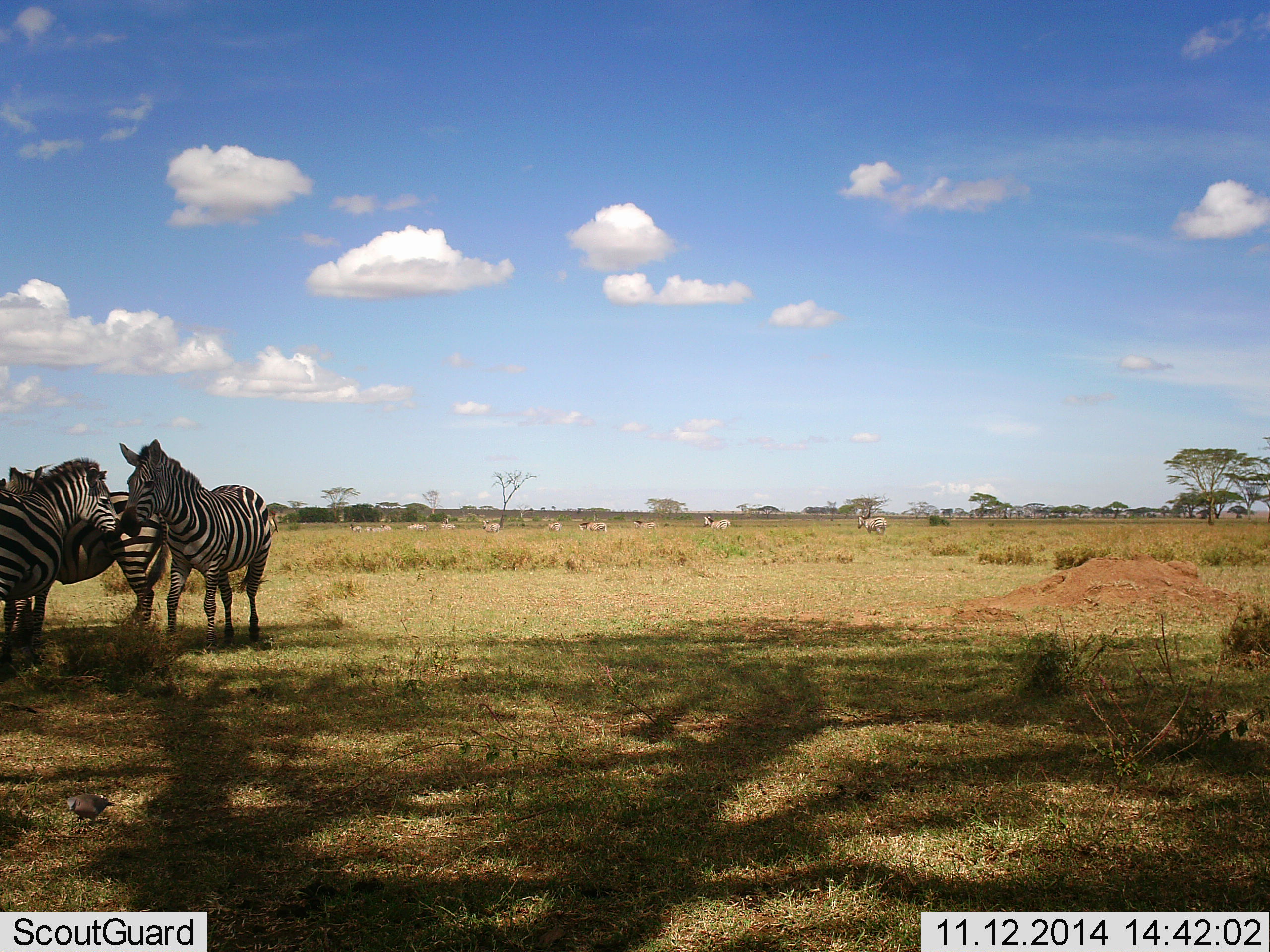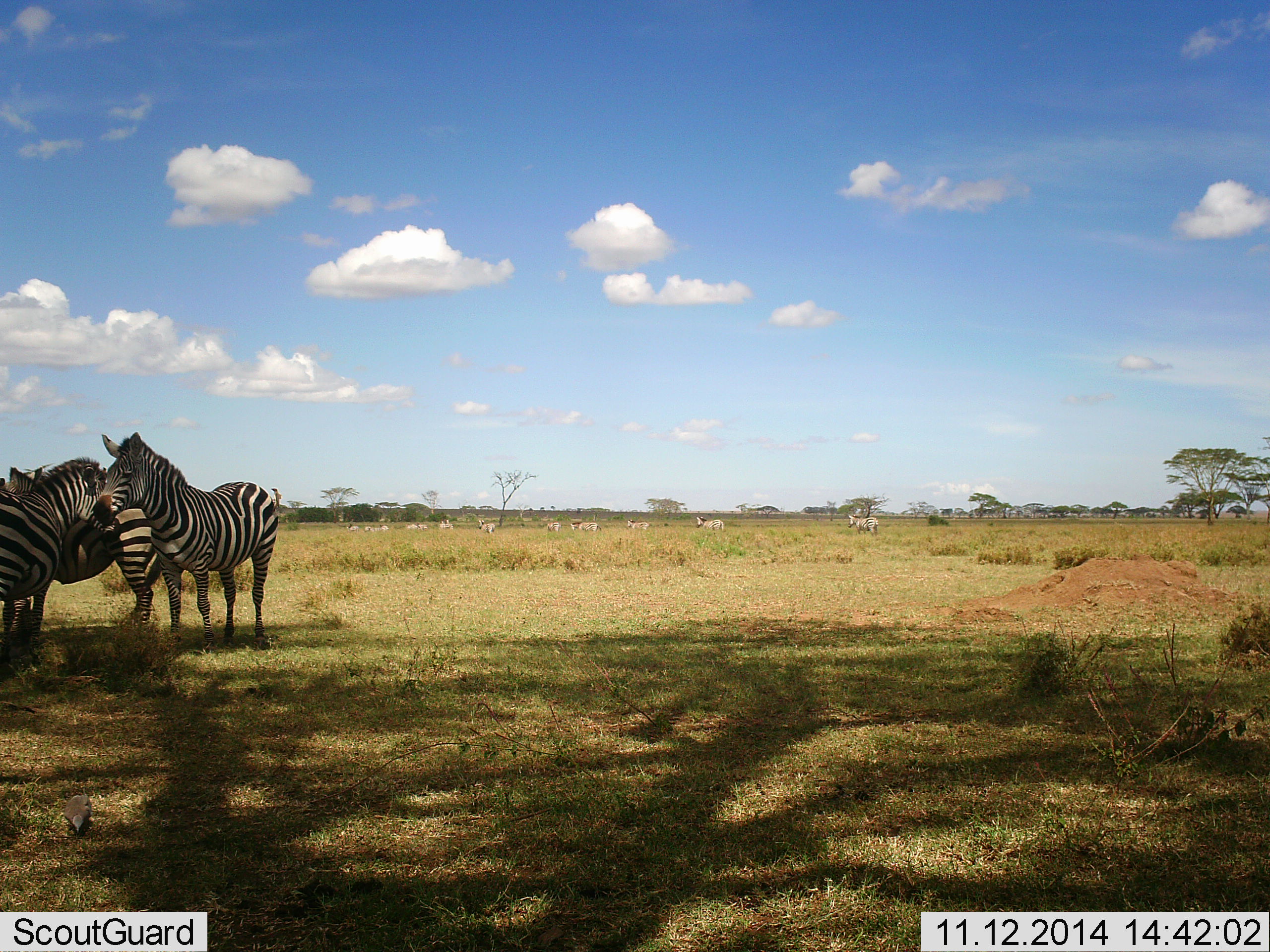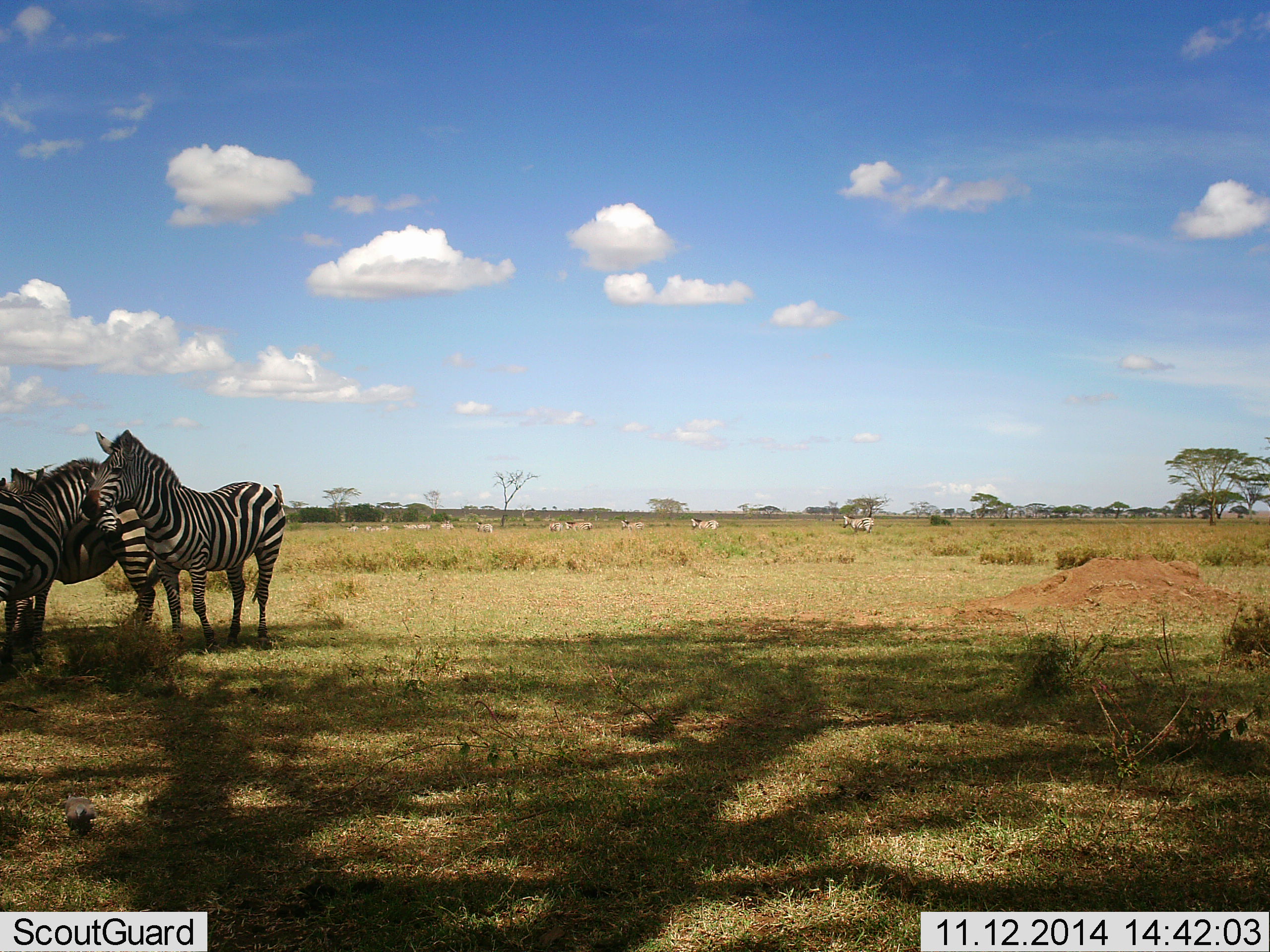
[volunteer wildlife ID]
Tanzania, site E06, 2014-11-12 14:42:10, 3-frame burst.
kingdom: Animalia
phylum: Chordata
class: Mammalia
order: Perissodactyla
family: Equidae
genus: Equus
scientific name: Equus quagga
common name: plains zebra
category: zebra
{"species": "zebra (plains zebra) (Equus quagga)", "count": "11-50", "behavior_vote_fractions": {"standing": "82%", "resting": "6%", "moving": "53%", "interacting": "47%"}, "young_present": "0%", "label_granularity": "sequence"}